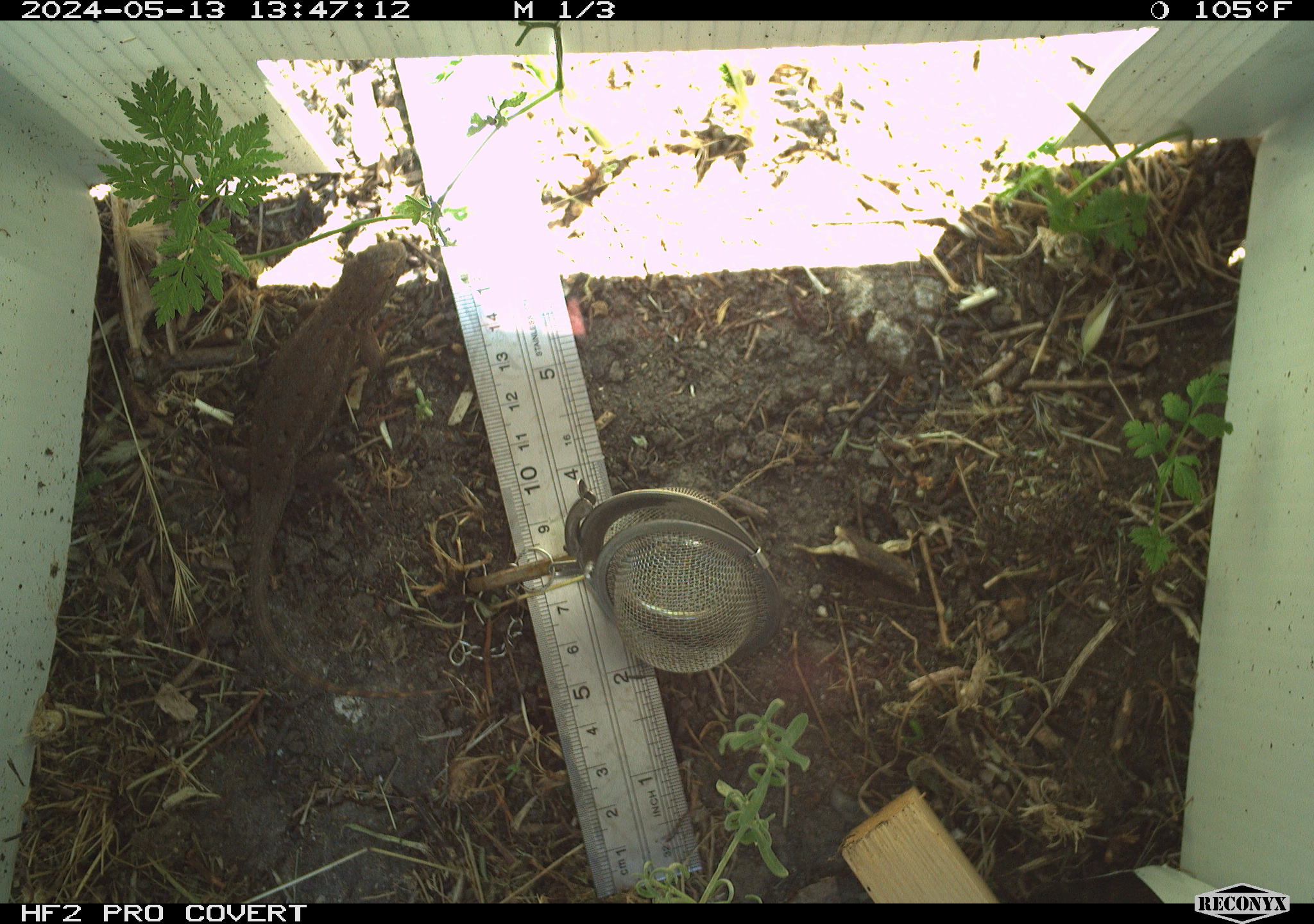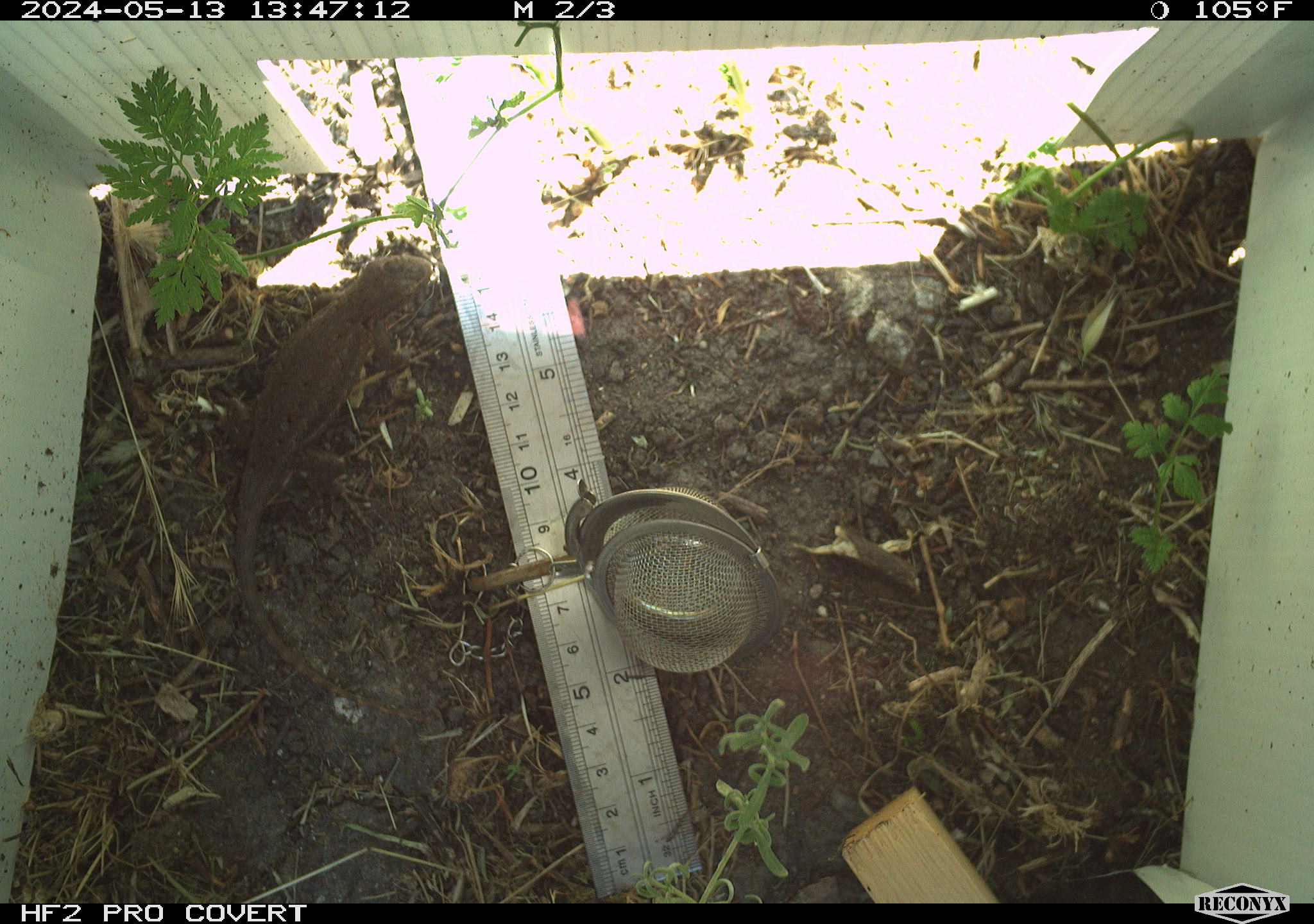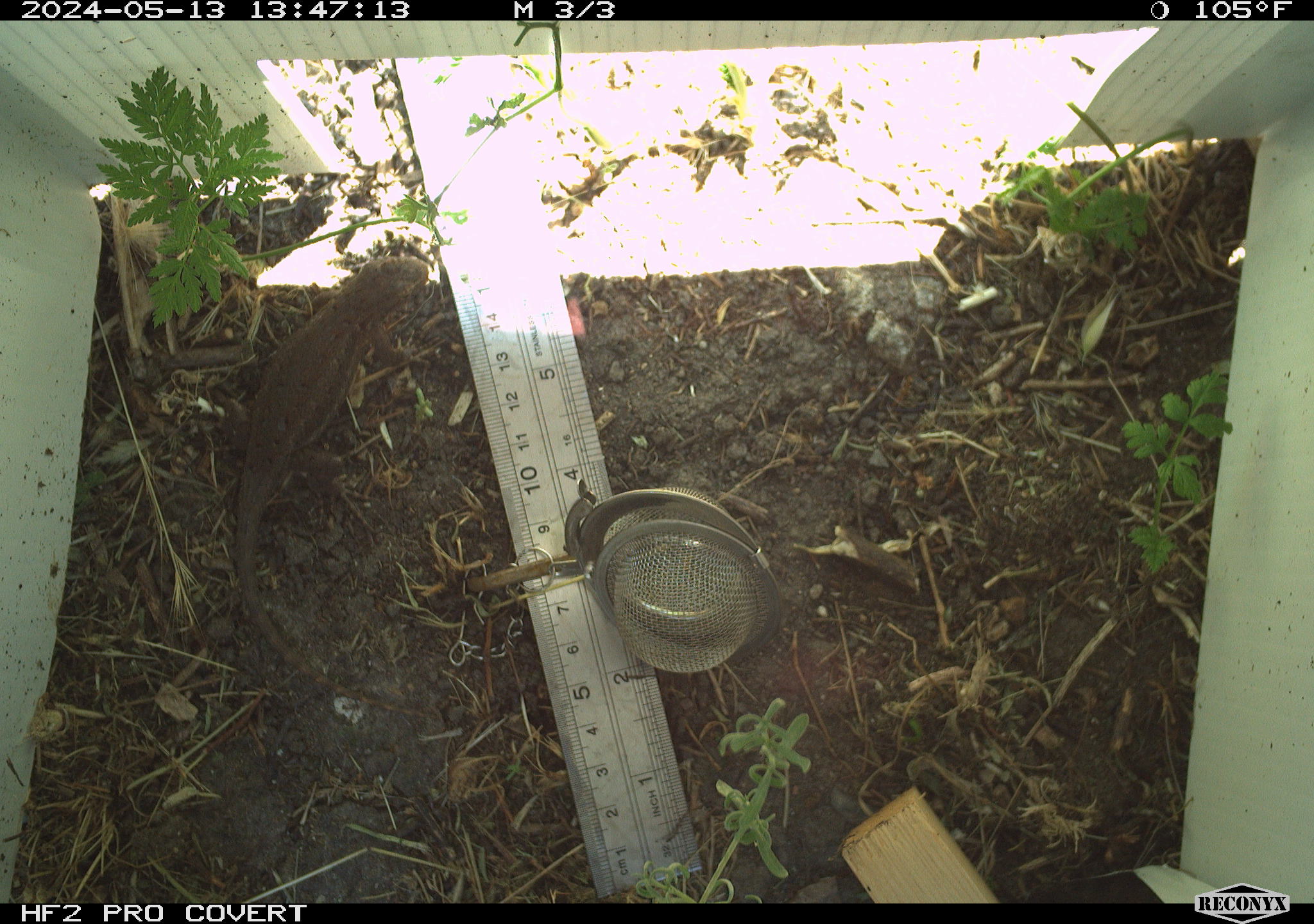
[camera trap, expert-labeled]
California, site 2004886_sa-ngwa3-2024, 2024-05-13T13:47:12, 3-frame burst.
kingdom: Animalia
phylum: Chordata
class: Reptilia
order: Squamata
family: Phrynosomatidae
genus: Sceloporus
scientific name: Sceloporus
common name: spiny lizards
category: sceloporus species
Sceloporus species (spiny lizards) (Sceloporus).